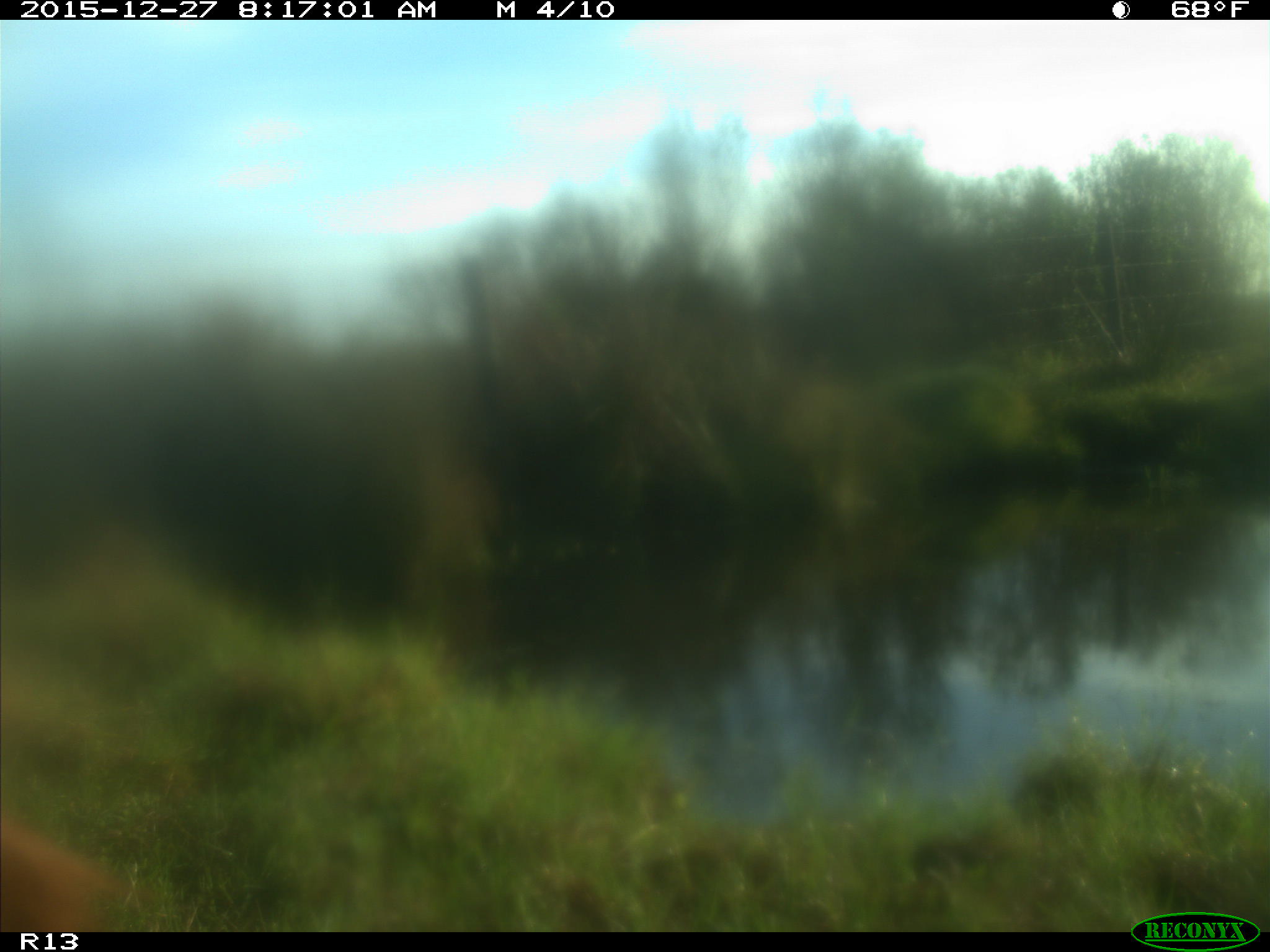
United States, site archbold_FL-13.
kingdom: Animalia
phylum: Chordata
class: Mammalia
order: Artiodactyla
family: Bovidae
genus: Bos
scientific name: Bos taurus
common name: domestic cow